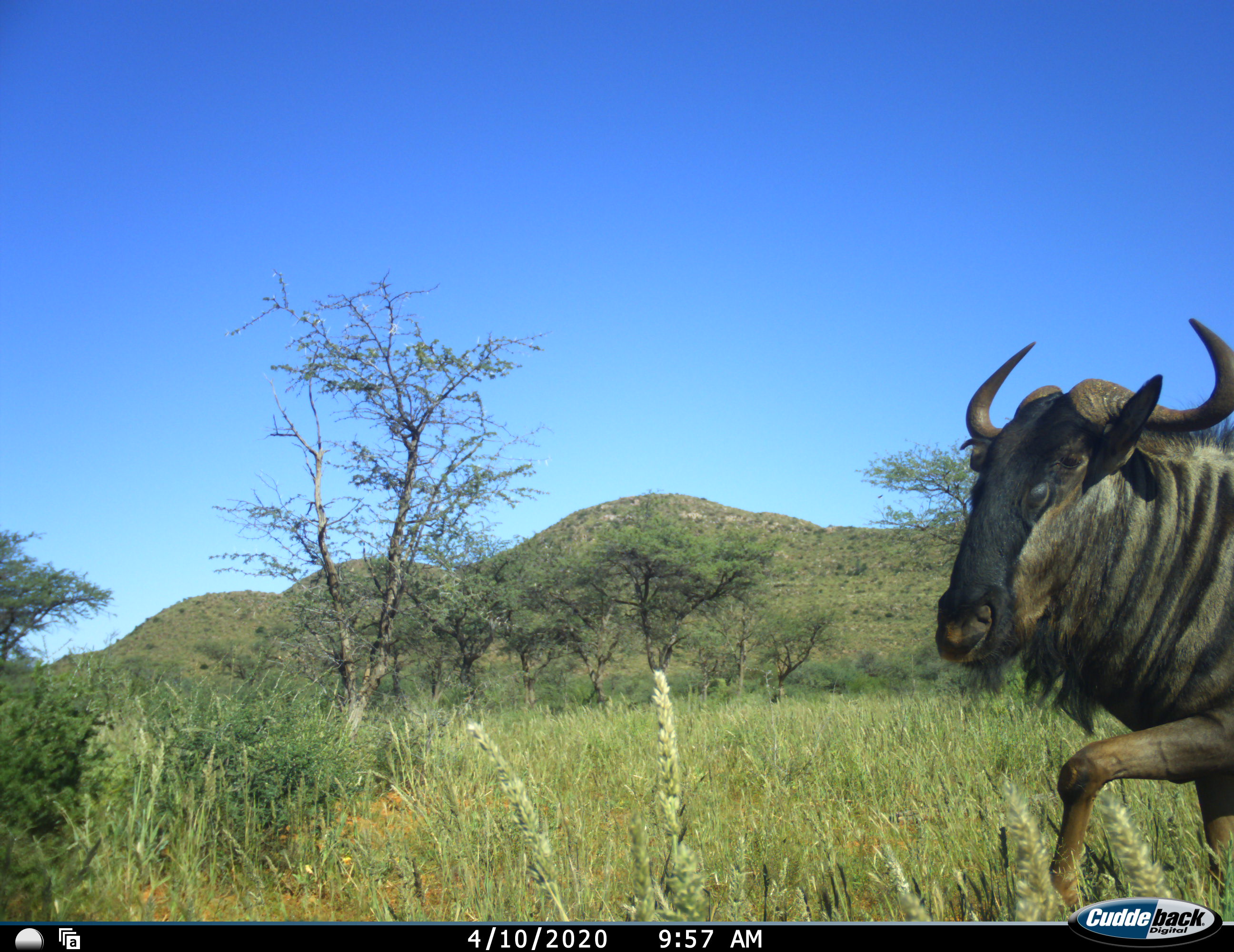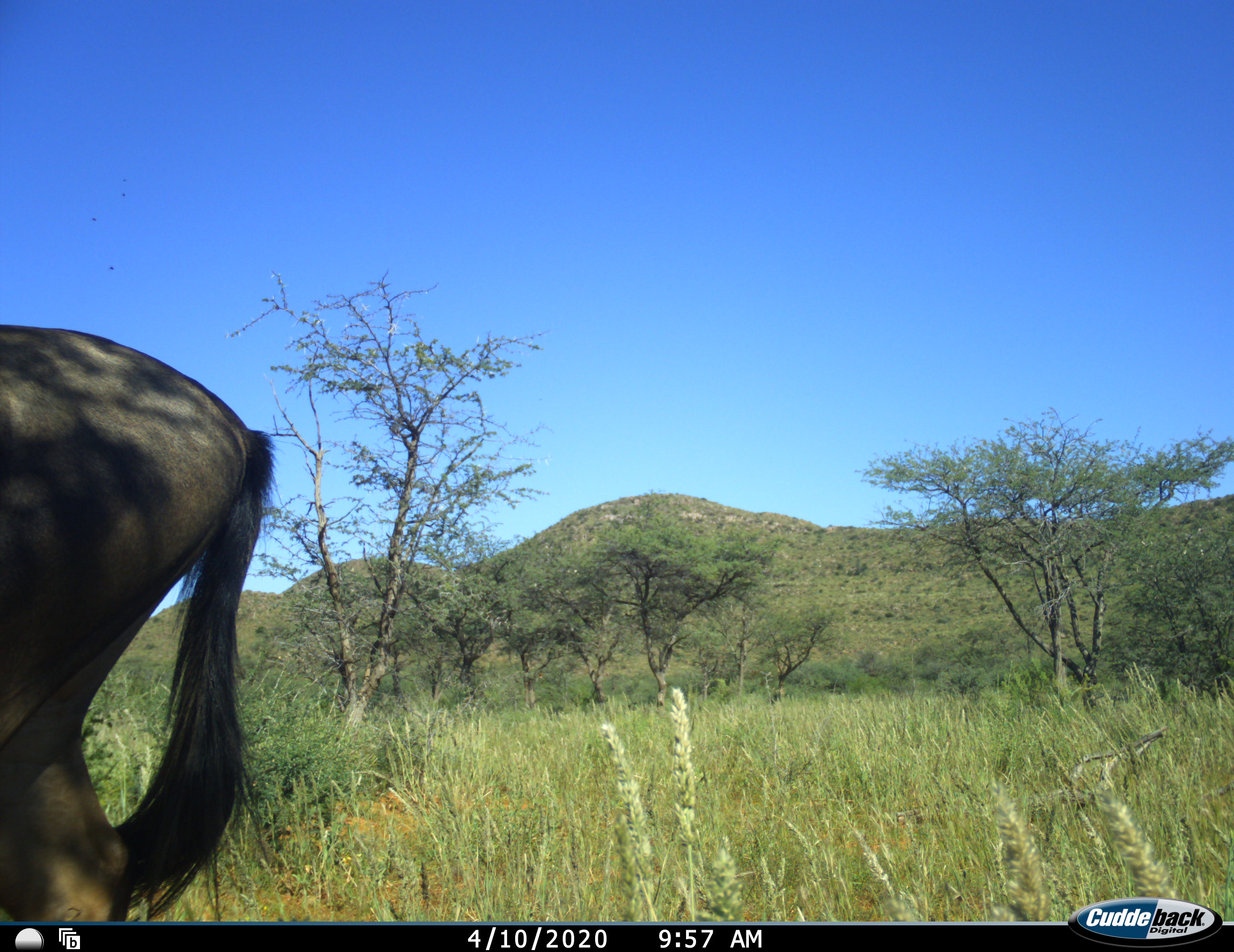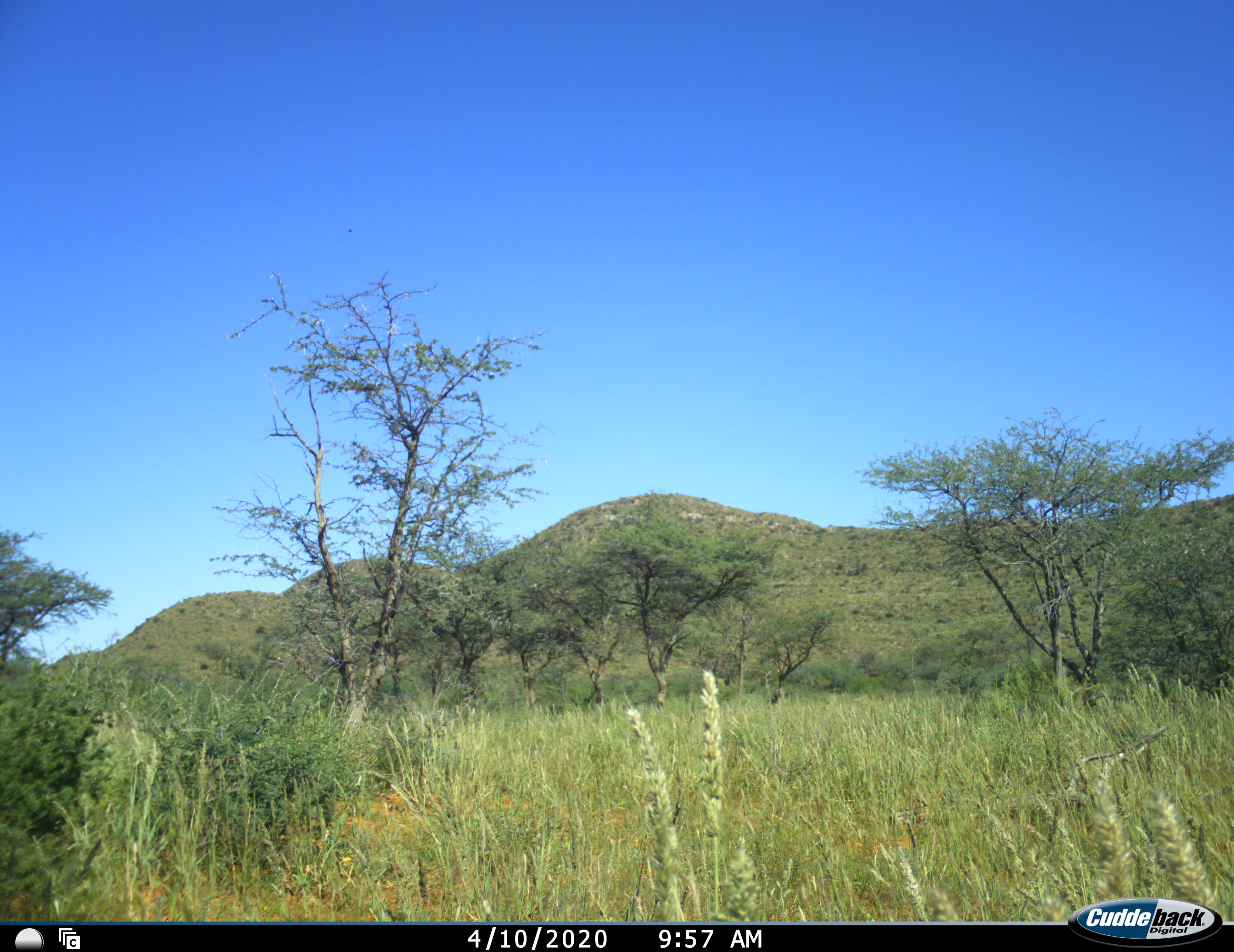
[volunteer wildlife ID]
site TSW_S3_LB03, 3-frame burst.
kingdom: Animalia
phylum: Chordata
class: Mammalia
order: Artiodactyla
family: Bovidae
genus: Connochaetes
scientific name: Connochaetes taurinus taurinus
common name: blue wildebeest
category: wildebeestblue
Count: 1.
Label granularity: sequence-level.